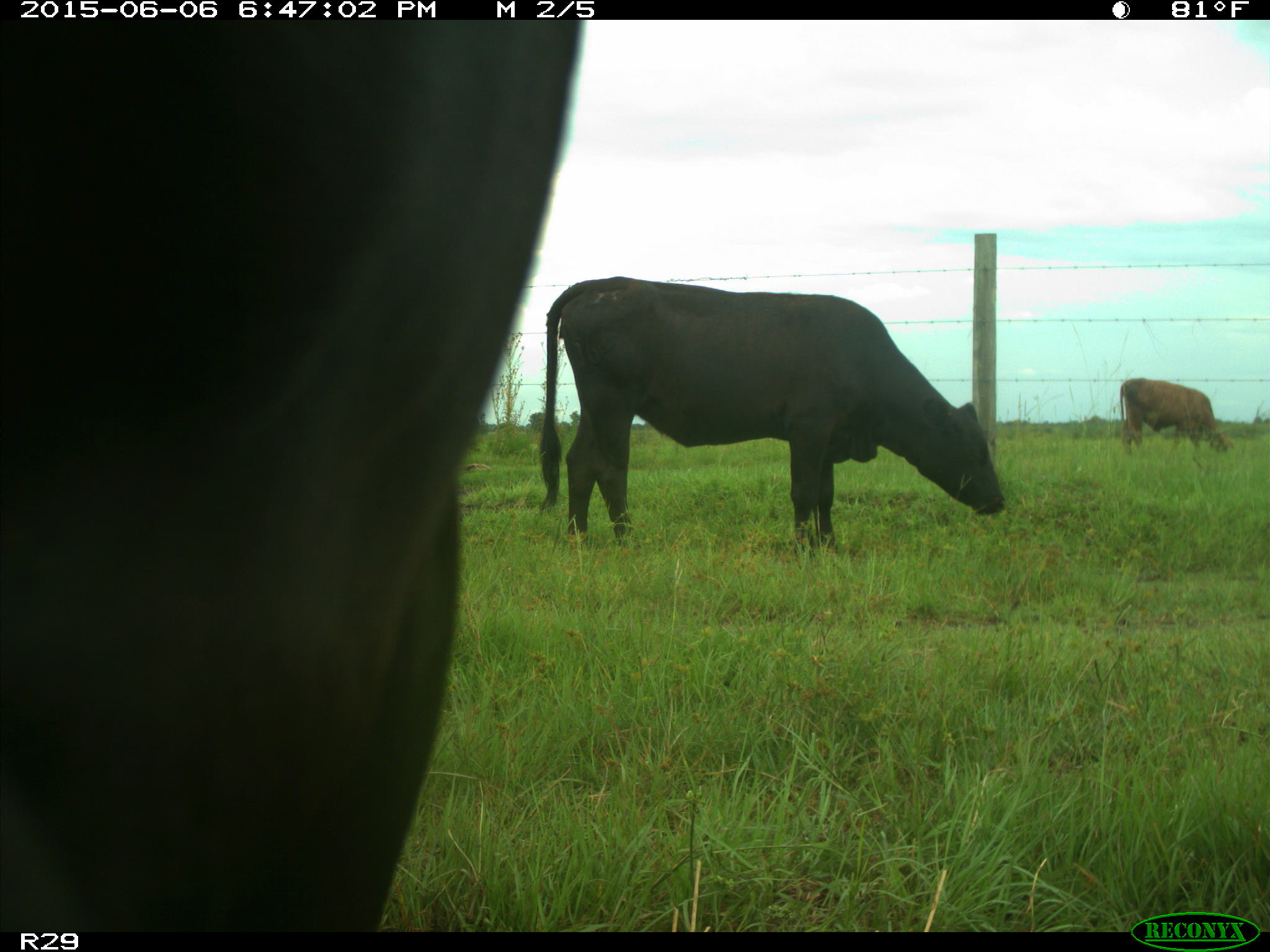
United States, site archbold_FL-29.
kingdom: Animalia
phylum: Chordata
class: Mammalia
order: Artiodactyla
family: Bovidae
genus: Bos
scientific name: Bos taurus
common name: domestic cow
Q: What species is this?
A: Bos taurus (domestic cow).